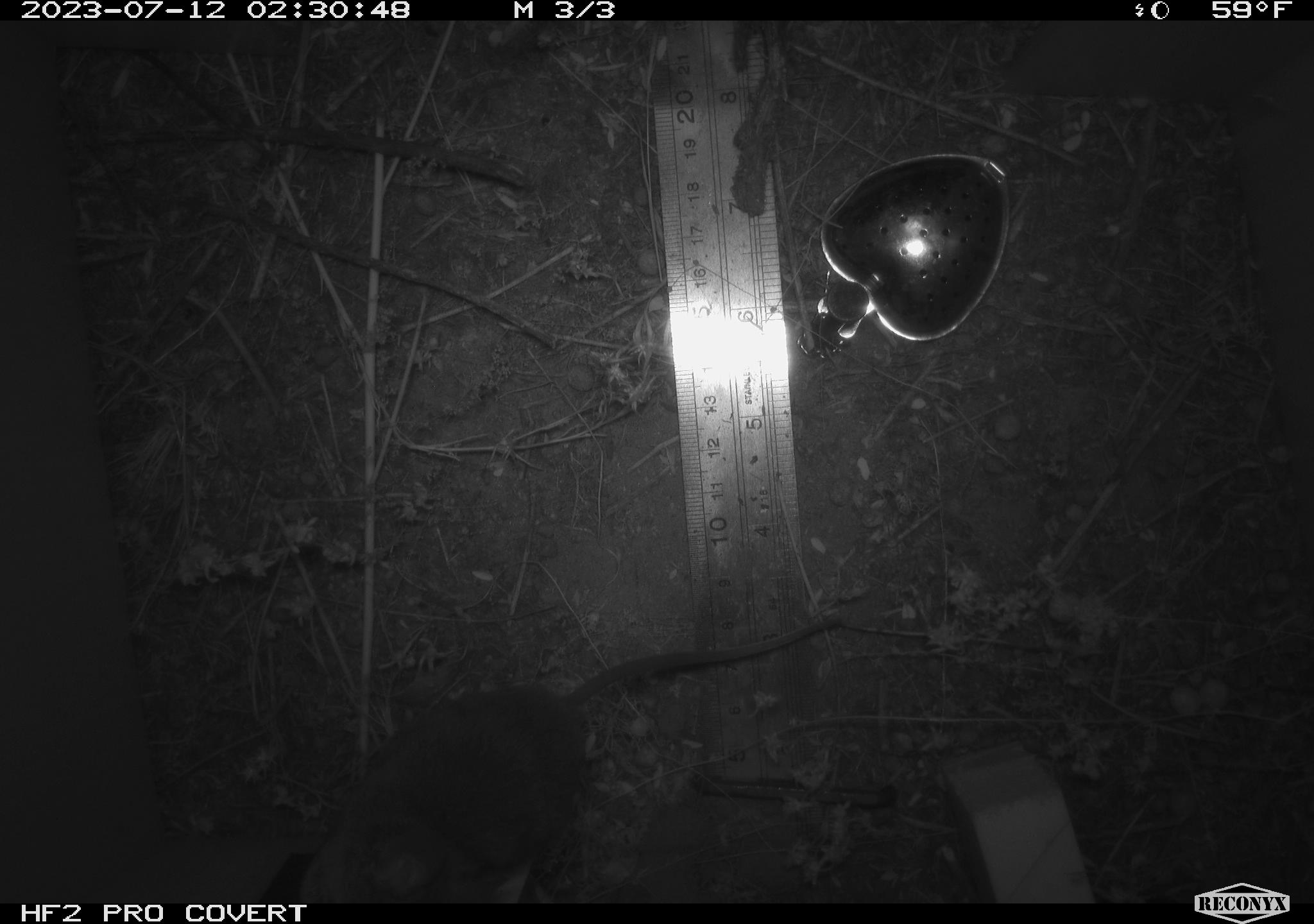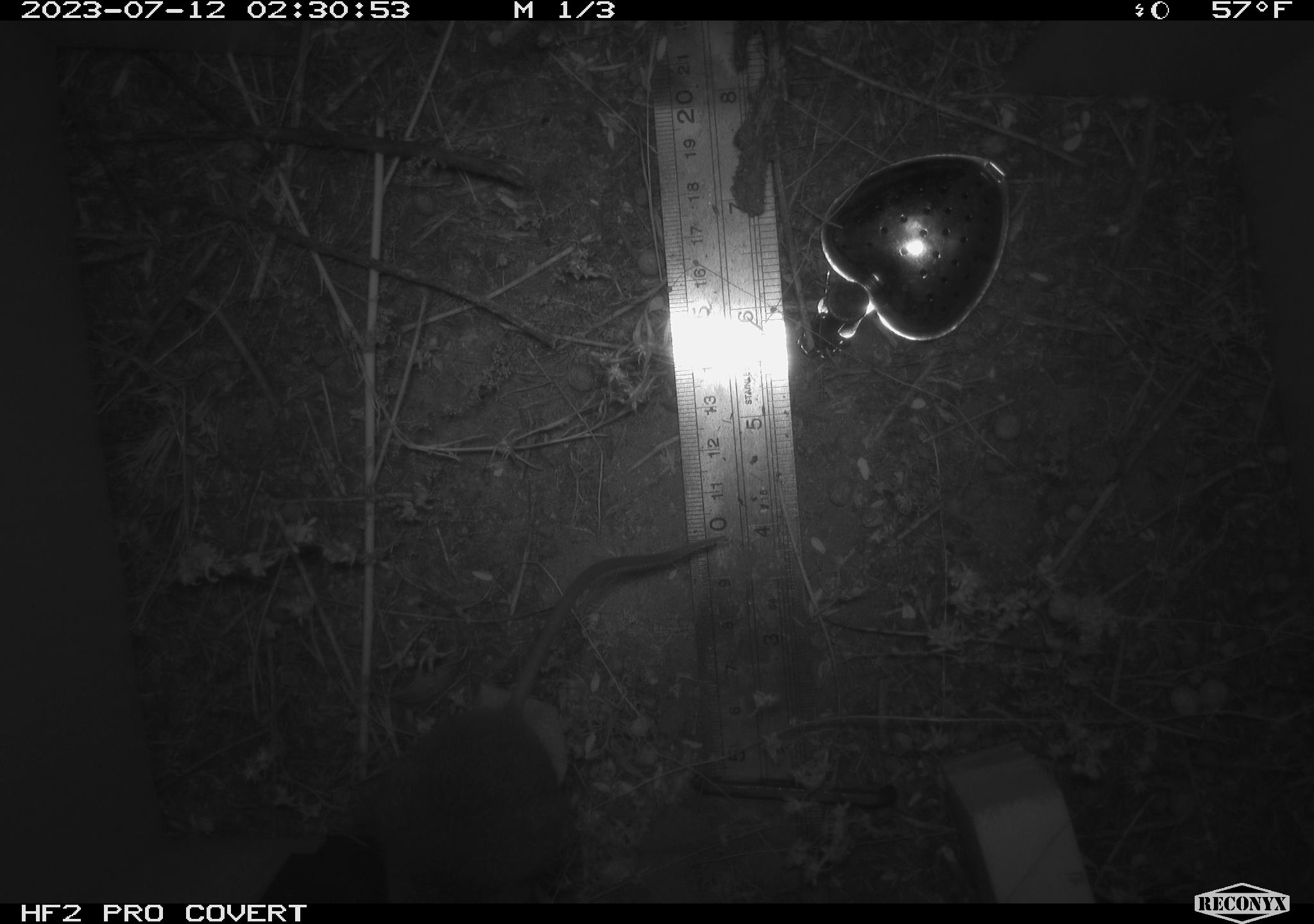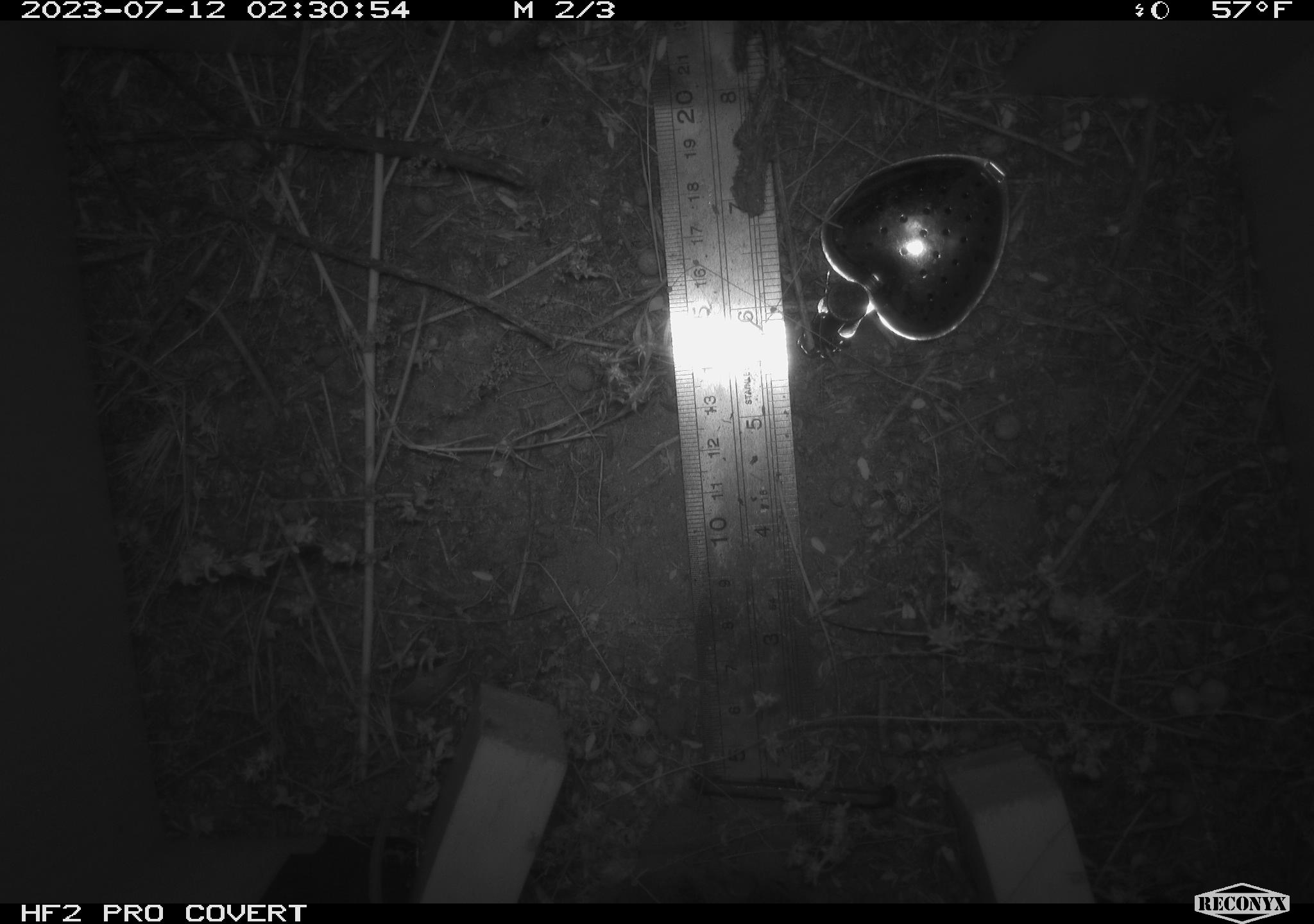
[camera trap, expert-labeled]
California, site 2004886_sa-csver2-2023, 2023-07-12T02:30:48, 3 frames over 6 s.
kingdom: Animalia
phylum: Chordata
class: Mammalia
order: Rodentia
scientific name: Rodentia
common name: mouse species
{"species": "mouse species (Rodentia)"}